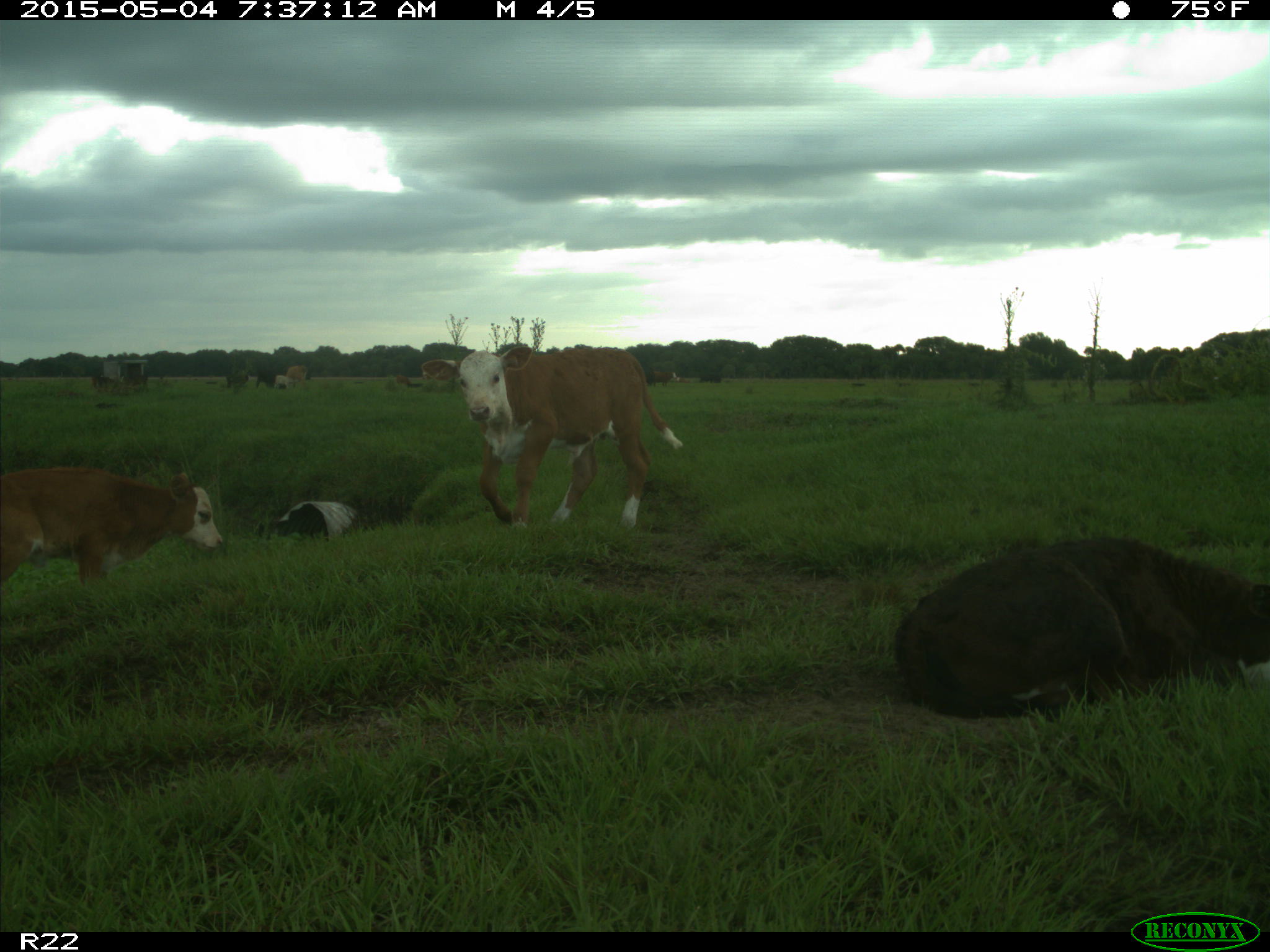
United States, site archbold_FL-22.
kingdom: Animalia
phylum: Chordata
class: Mammalia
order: Artiodactyla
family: Bovidae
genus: Bos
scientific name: Bos taurus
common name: domestic cow